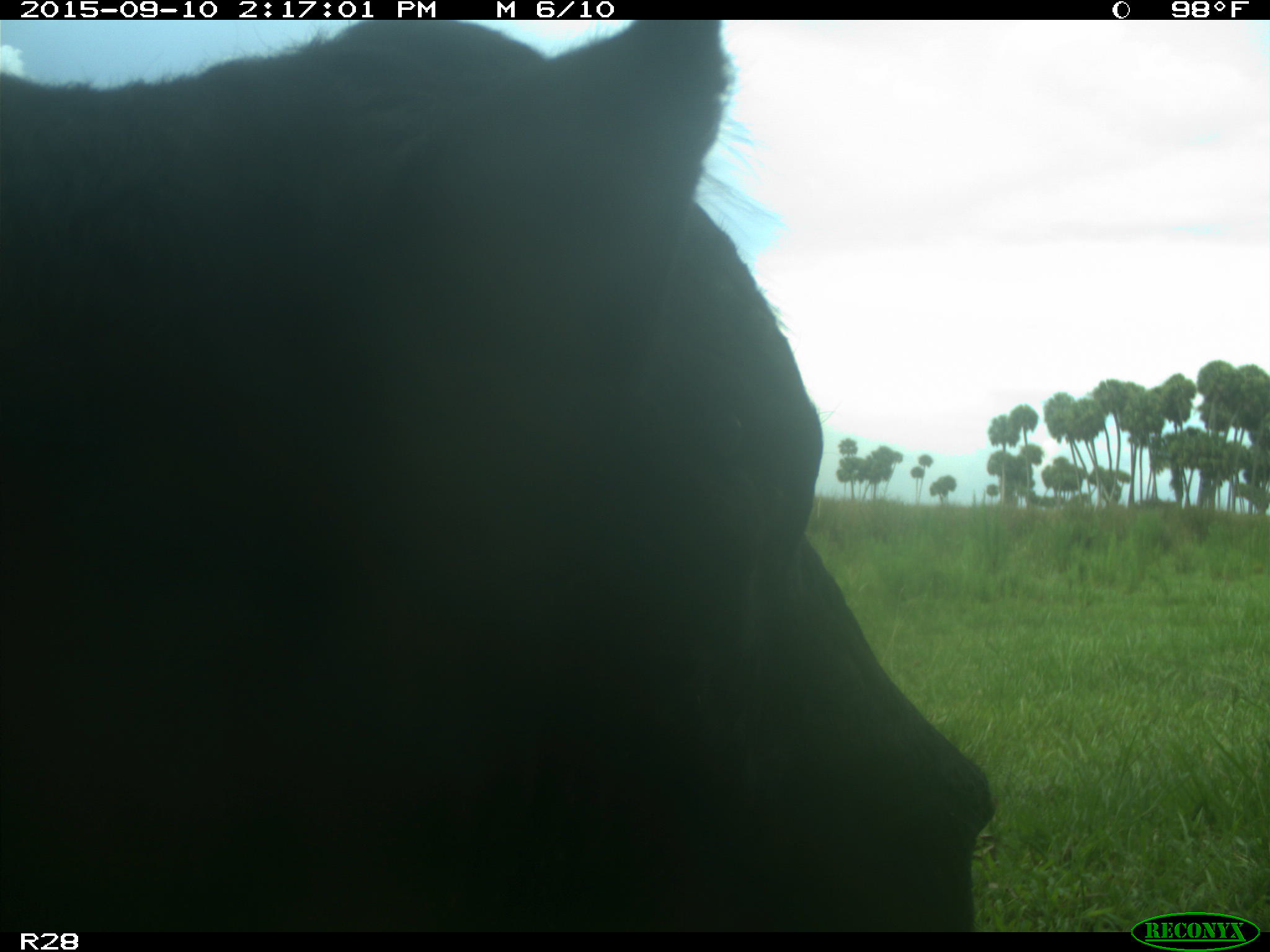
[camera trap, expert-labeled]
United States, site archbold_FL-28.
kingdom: Animalia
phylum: Chordata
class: Mammalia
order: Artiodactyla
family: Bovidae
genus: Bos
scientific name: Bos taurus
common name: domestic cow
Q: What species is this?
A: Bos taurus (domestic cow).